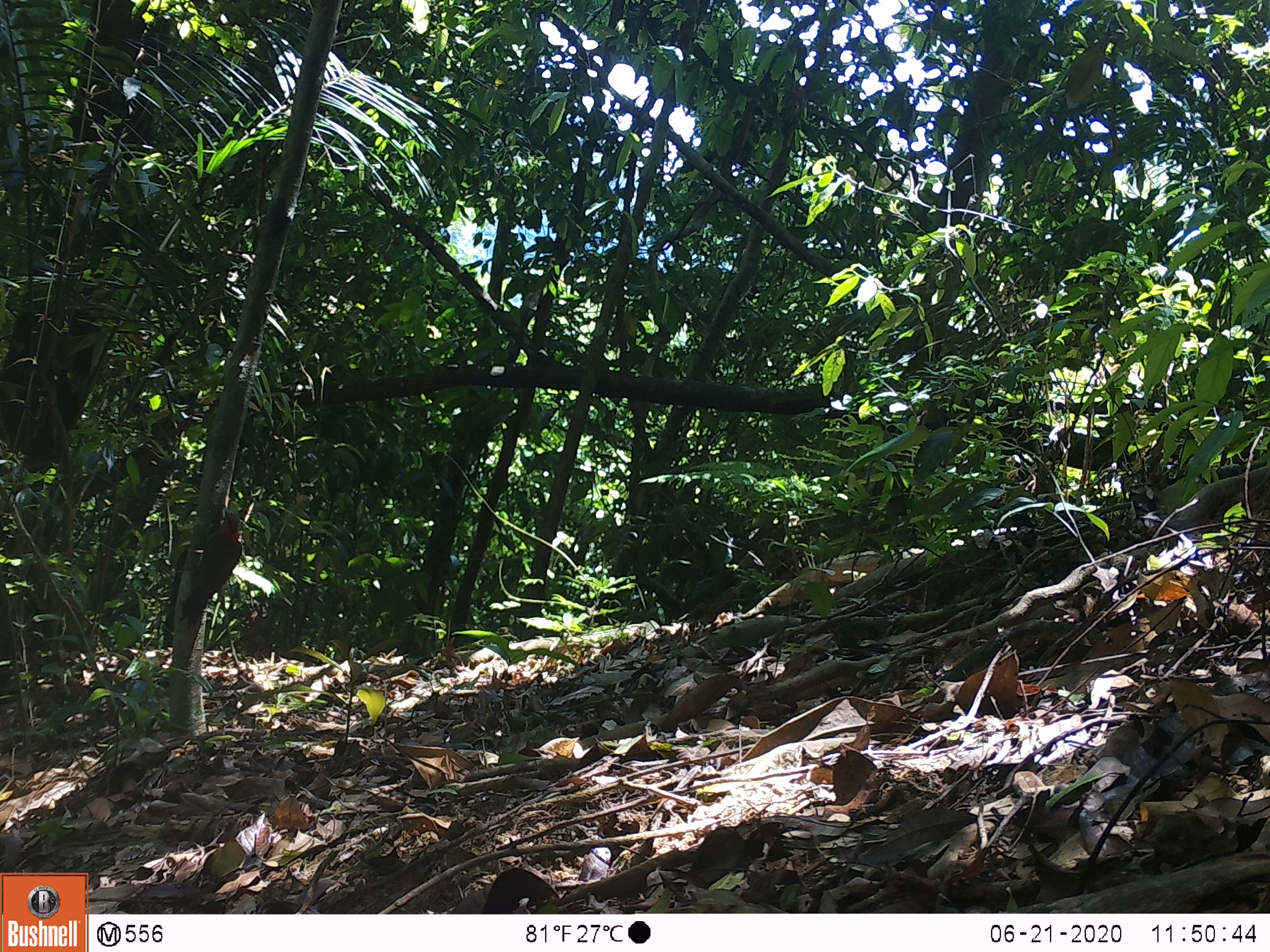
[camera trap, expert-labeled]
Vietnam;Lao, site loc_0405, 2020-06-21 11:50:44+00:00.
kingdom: Animalia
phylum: Chordata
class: Aves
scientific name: Aves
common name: bird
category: unidentified bird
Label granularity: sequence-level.